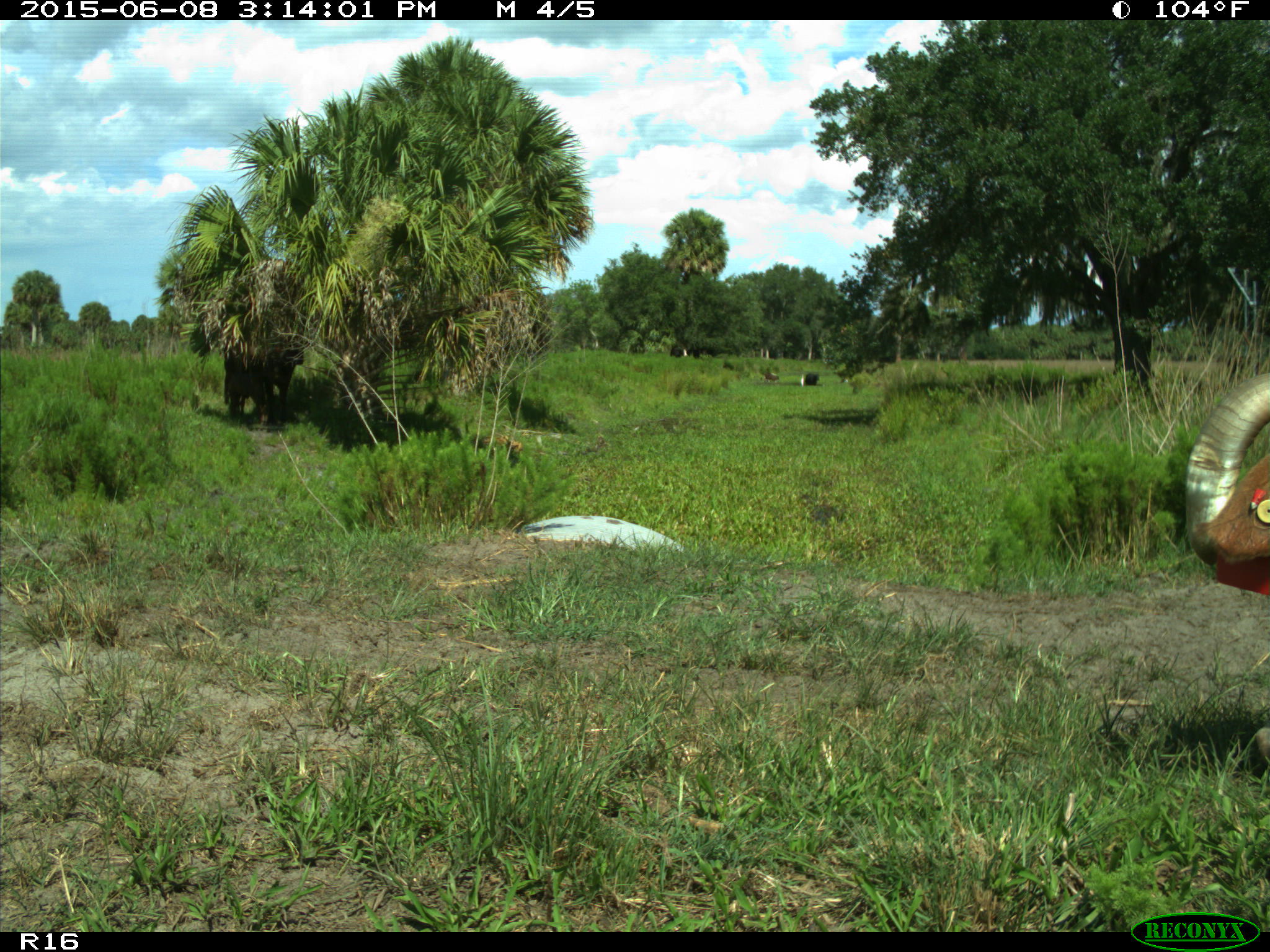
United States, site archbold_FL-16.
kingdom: Animalia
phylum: Chordata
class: Mammalia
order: Artiodactyla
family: Bovidae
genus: Bos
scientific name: Bos taurus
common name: domestic cow